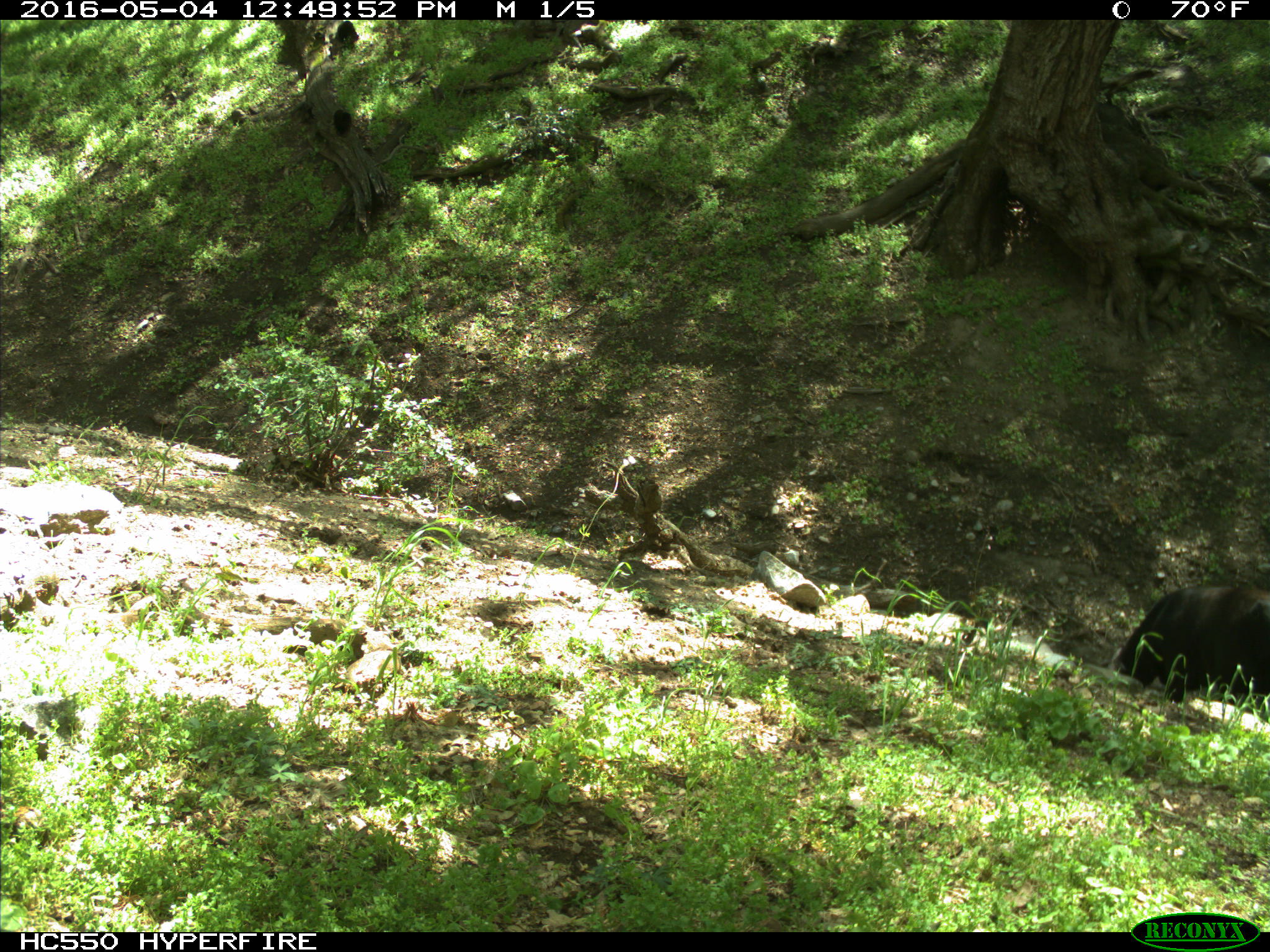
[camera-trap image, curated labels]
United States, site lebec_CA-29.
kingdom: Animalia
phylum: Chordata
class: Mammalia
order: Artiodactyla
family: Bovidae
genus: Bos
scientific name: Bos taurus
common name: domestic cow